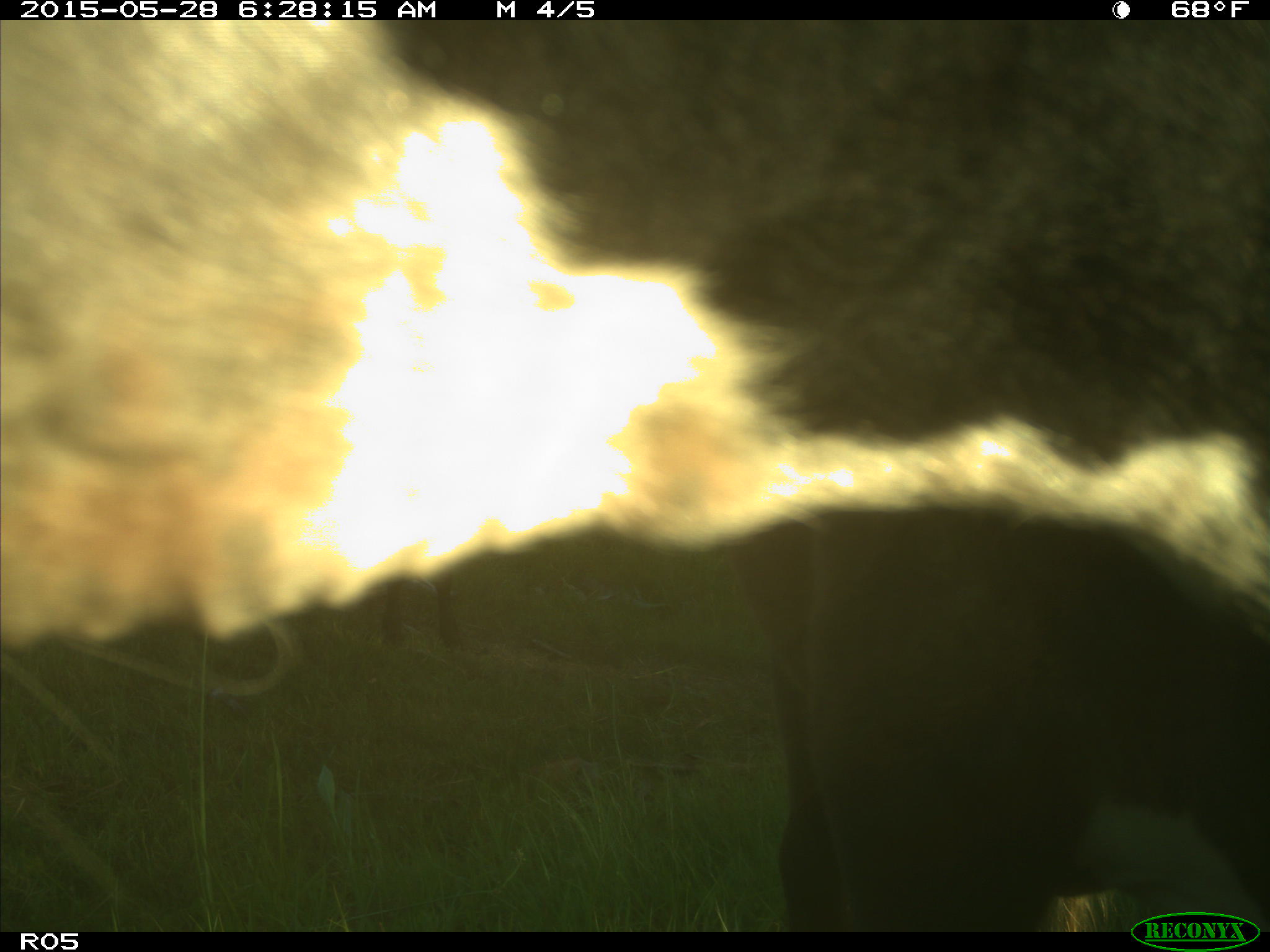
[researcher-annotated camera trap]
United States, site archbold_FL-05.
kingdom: Animalia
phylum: Chordata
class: Mammalia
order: Artiodactyla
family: Bovidae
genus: Bos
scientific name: Bos taurus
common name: domestic cow